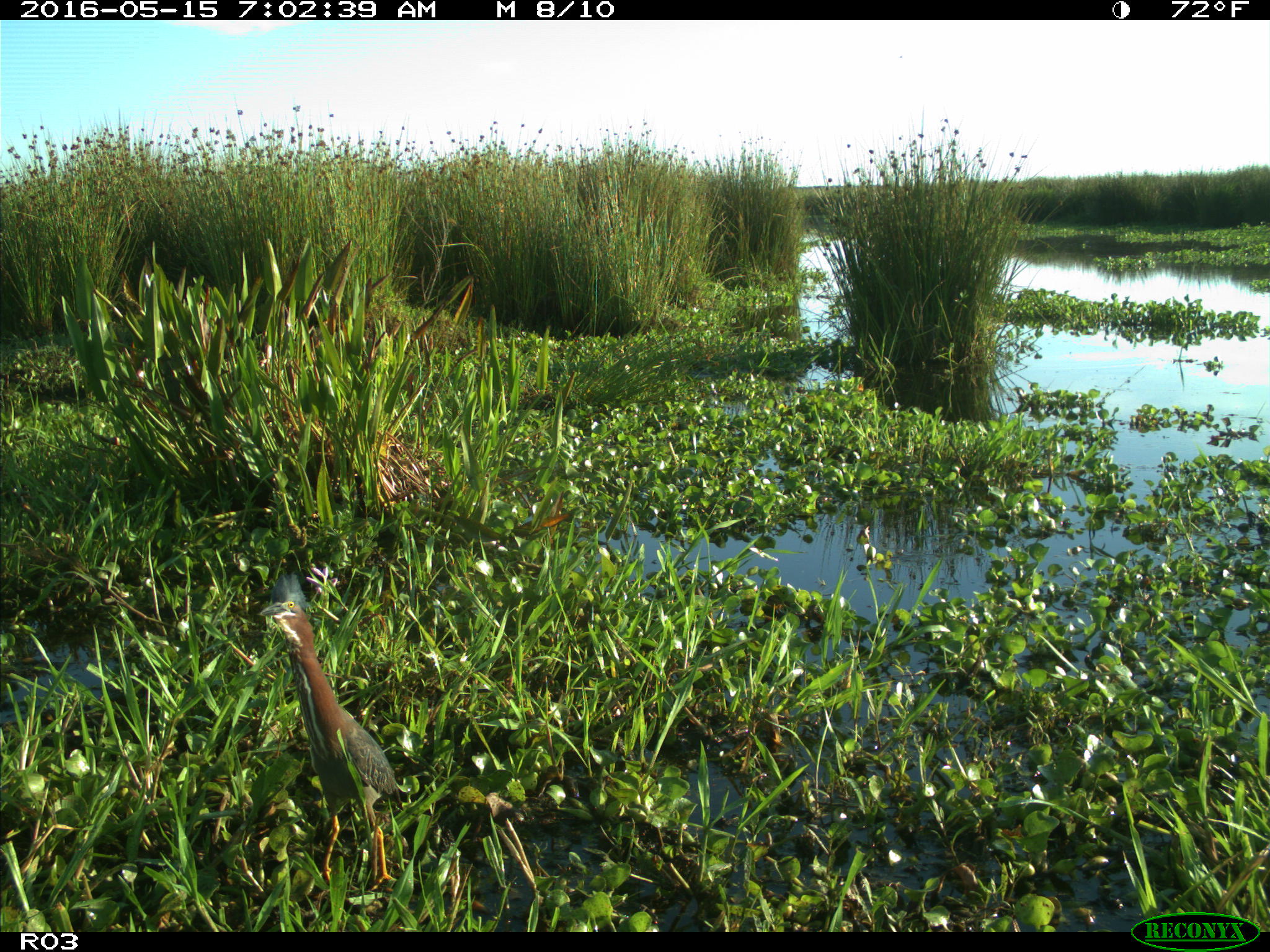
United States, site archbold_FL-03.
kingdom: Animalia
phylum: Chordata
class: Aves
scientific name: Aves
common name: birds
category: unidentified bird